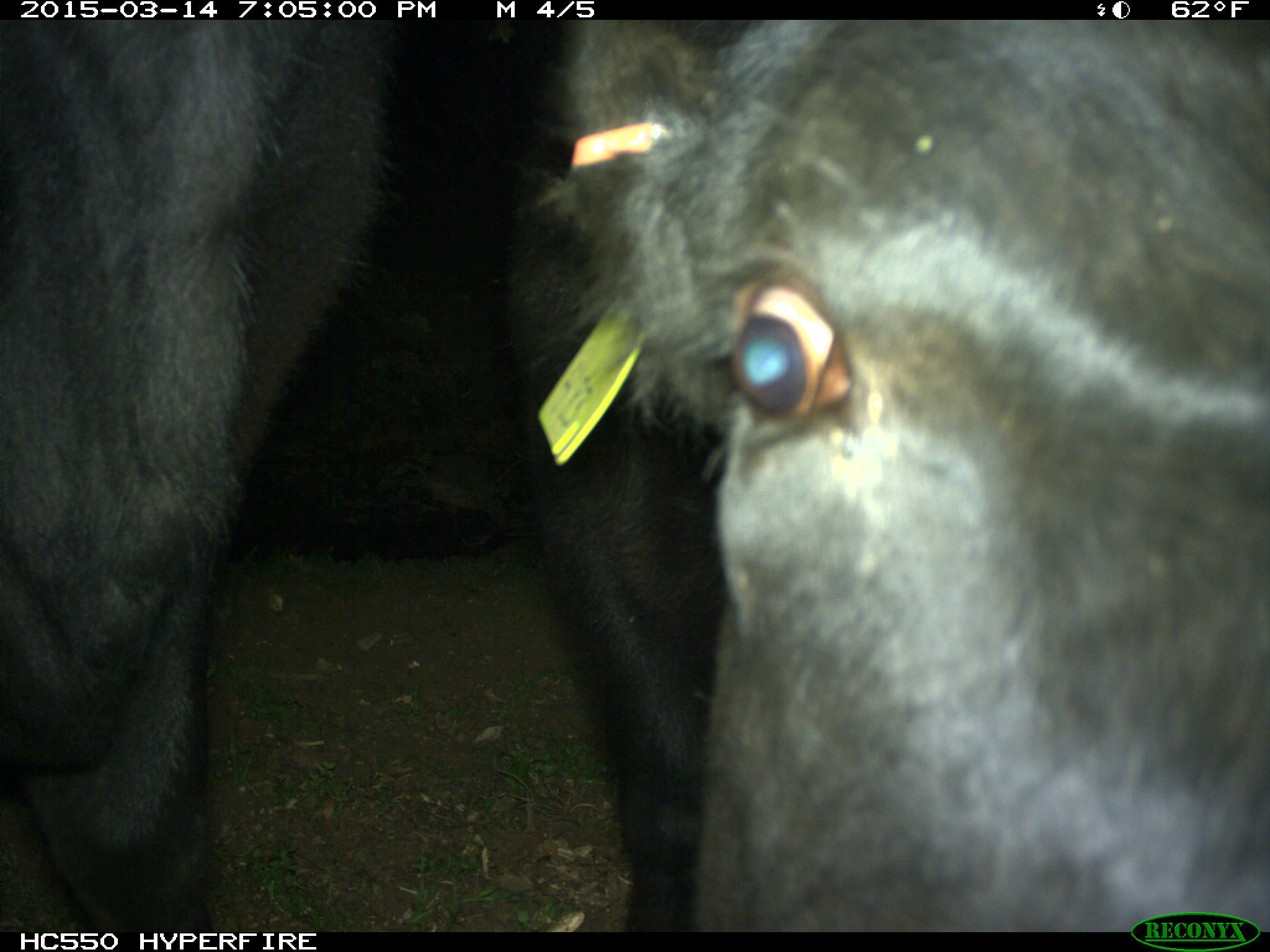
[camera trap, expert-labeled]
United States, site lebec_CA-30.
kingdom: Animalia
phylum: Chordata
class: Mammalia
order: Artiodactyla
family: Bovidae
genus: Bos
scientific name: Bos taurus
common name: domestic cow